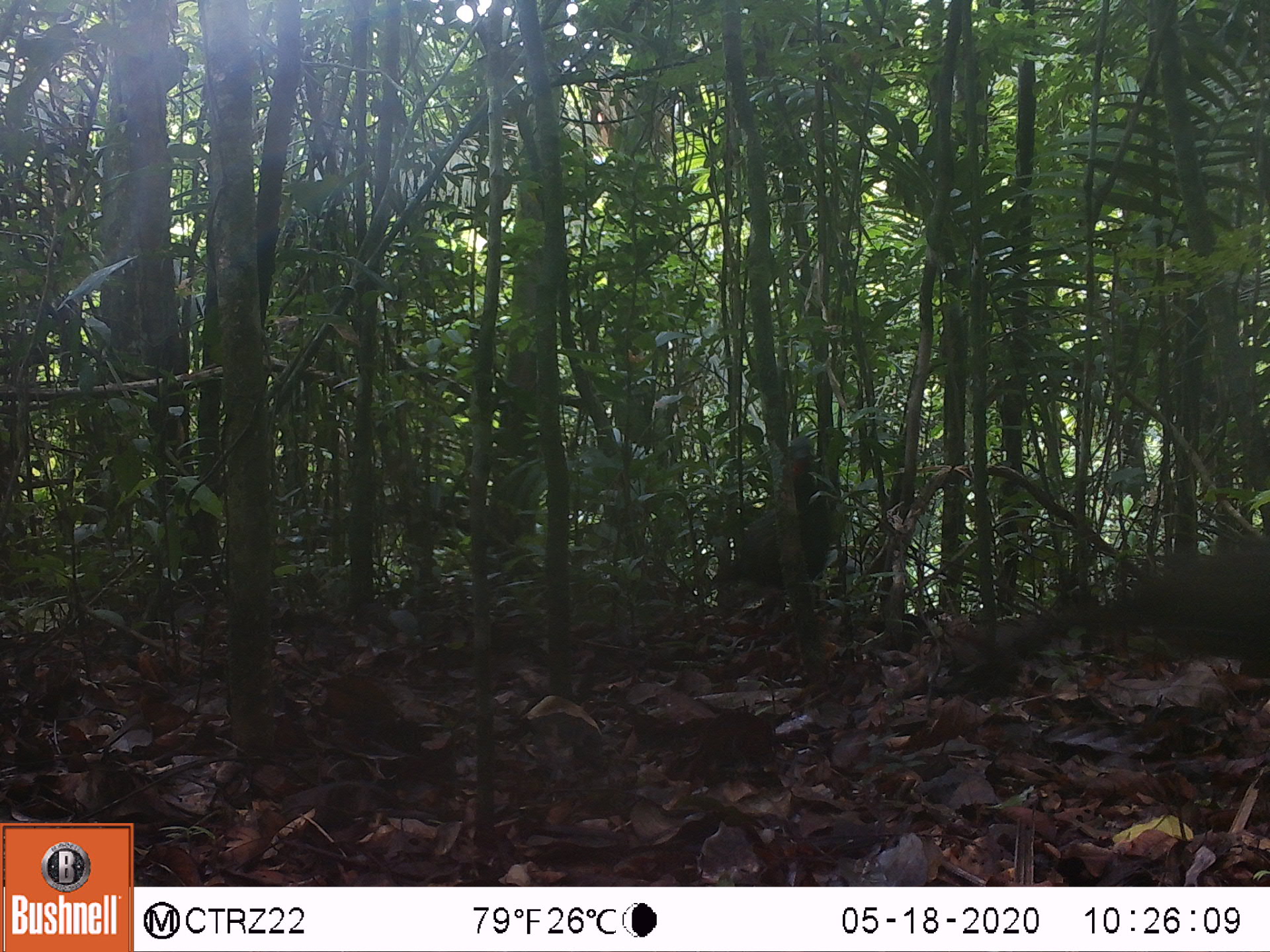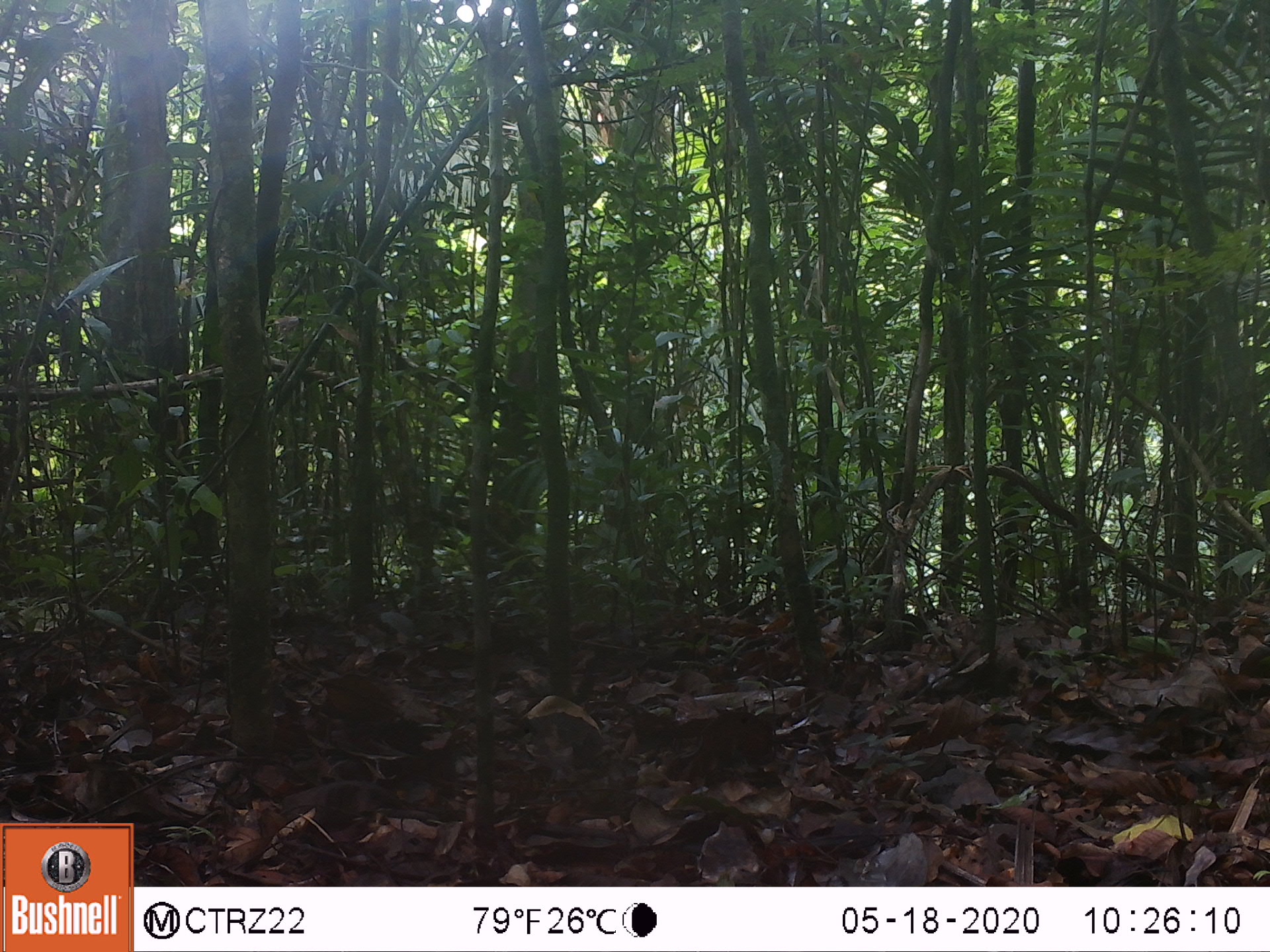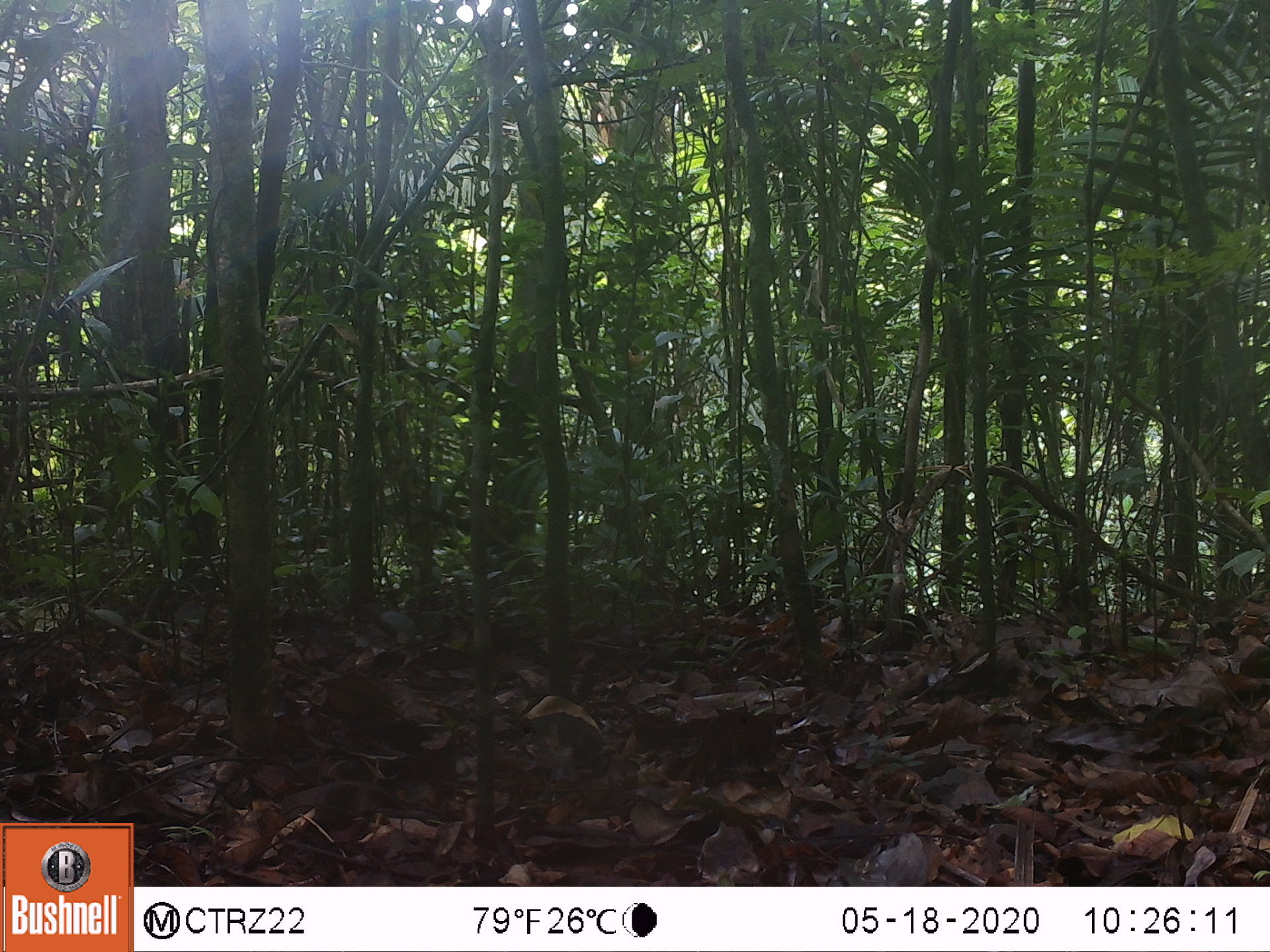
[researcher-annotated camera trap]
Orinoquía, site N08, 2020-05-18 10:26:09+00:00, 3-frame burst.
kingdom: Animalia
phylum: Chordata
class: Aves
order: Galliformes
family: Cracidae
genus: Penelope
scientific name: Penelope jacquacu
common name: spix's guan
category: spixs guan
Spixs guan (spix's guan) (Penelope jacquacu).